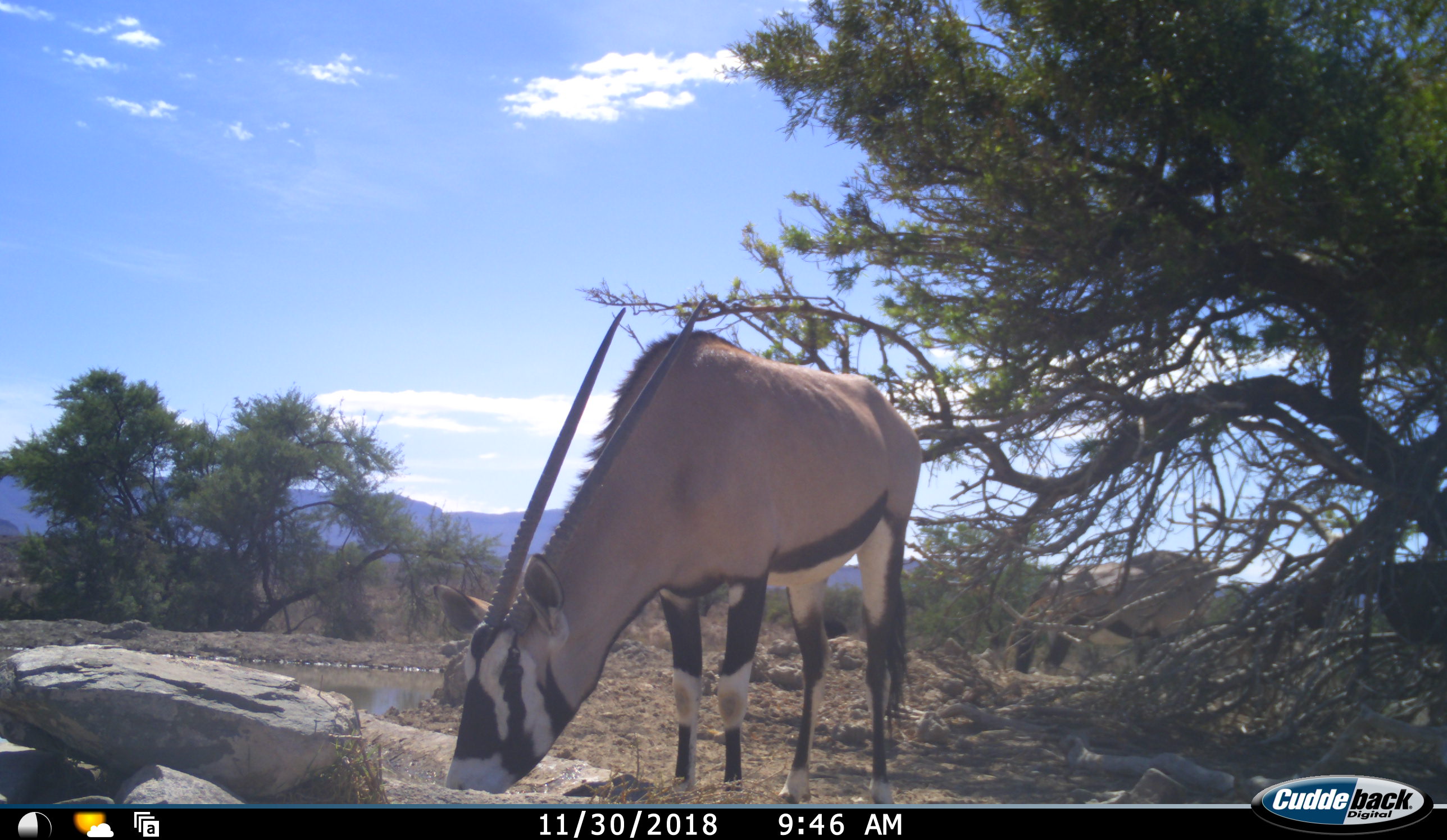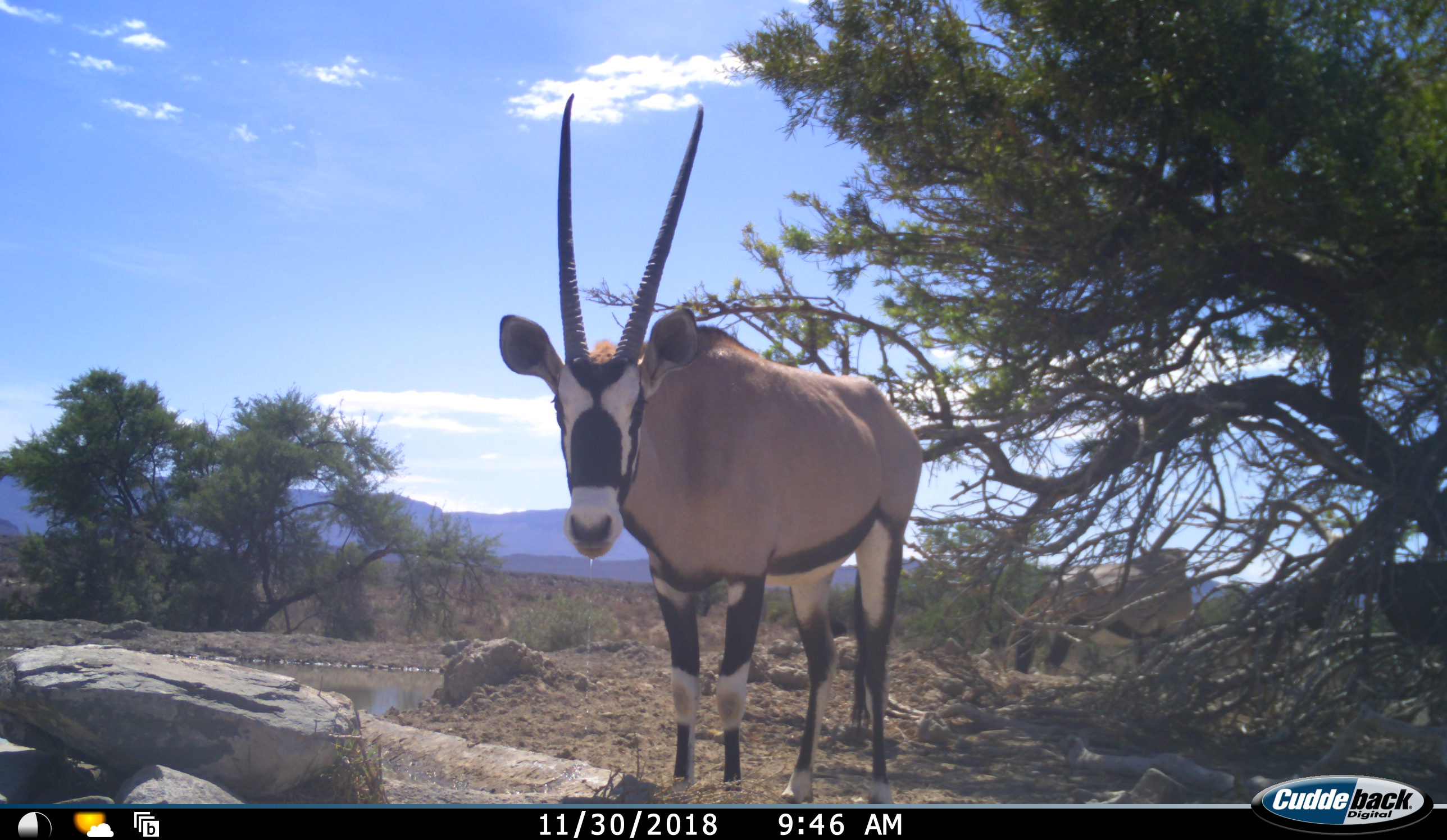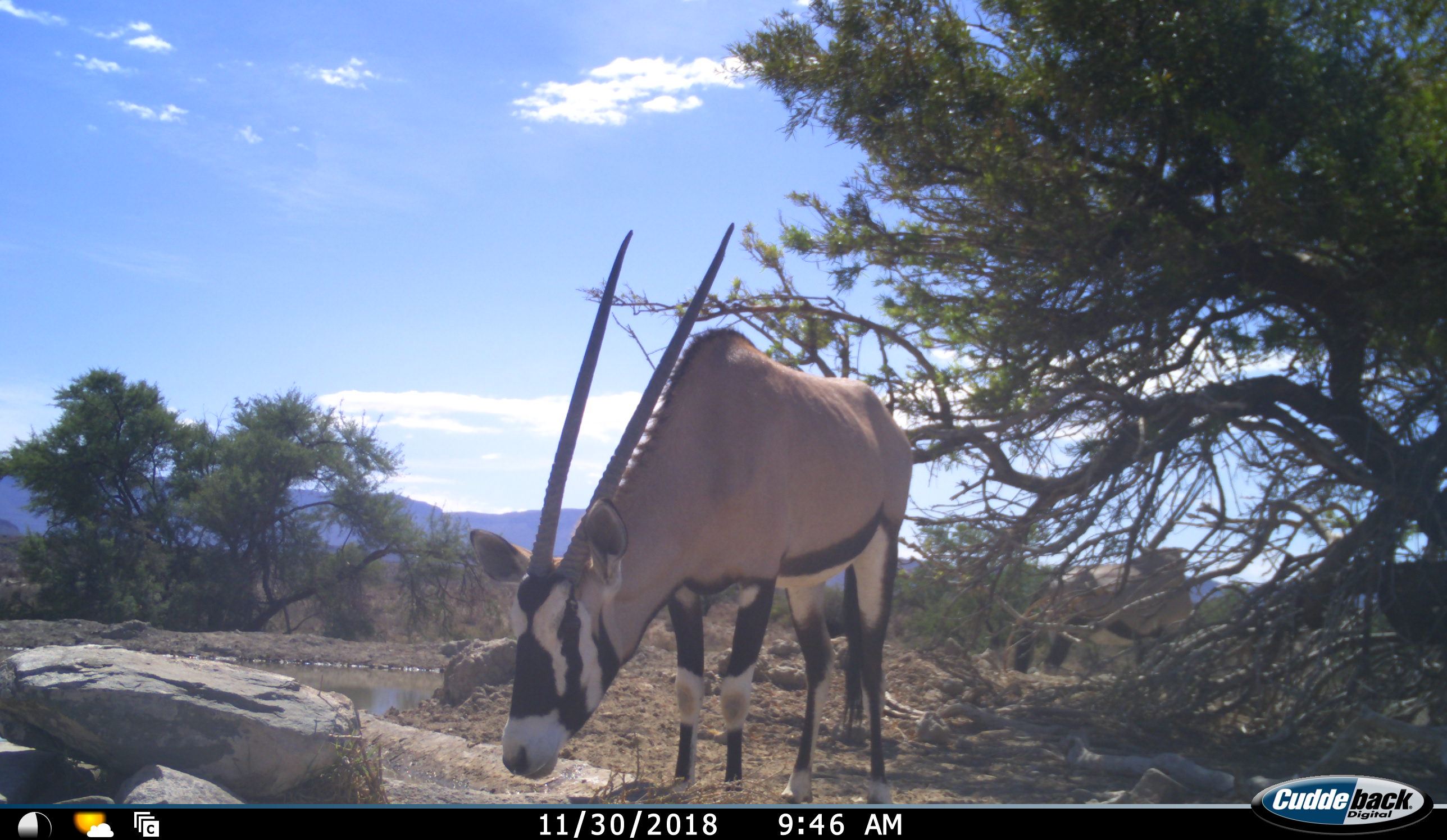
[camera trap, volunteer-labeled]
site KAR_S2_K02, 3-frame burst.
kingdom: Animalia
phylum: Chordata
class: Mammalia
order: Artiodactyla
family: Bovidae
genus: Oryx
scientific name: Oryx gazella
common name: gemsbok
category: oryx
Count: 2.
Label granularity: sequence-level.